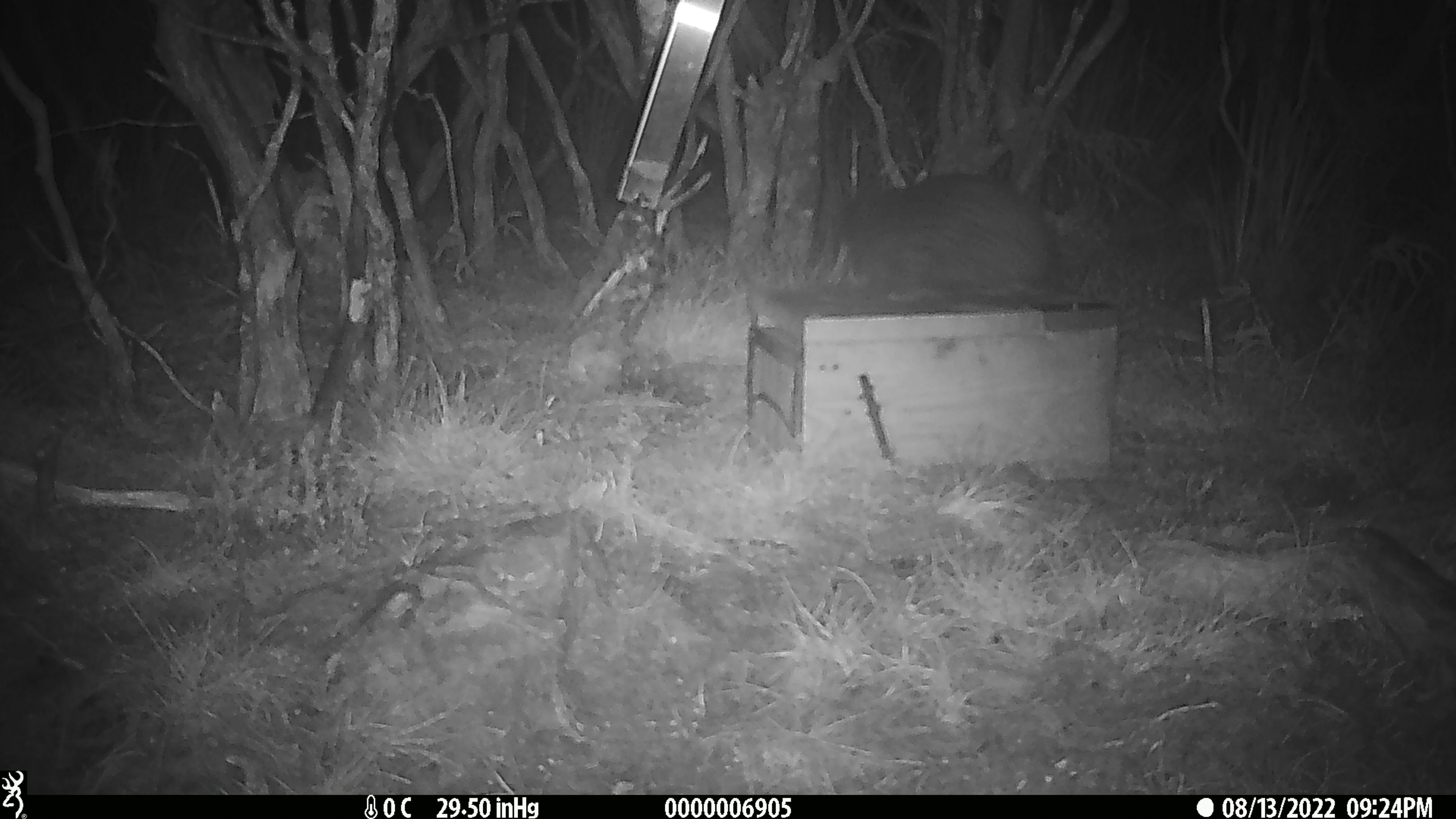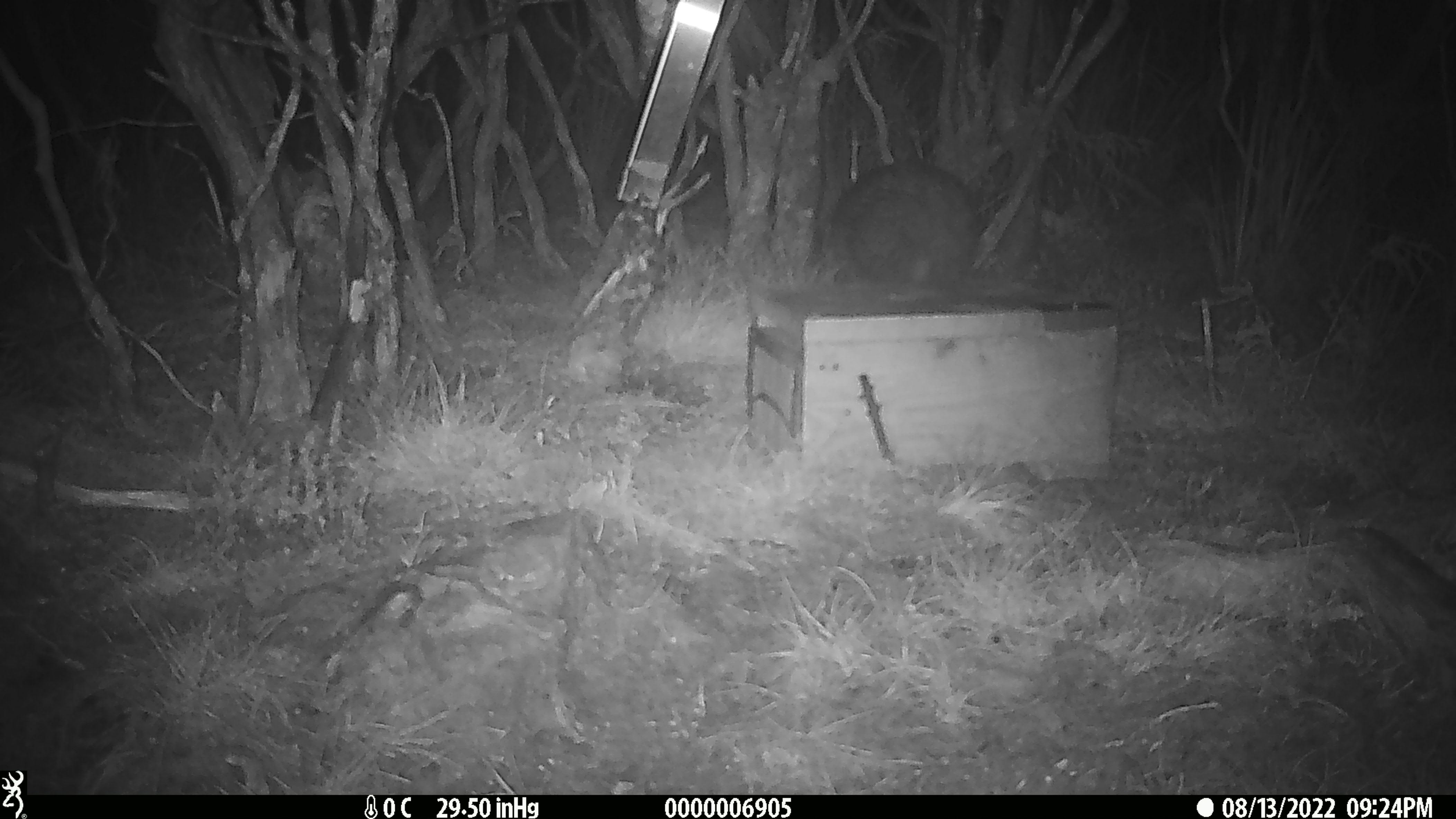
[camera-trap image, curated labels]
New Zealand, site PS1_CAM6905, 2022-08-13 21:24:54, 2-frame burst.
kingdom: Animalia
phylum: Chordata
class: Aves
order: Apterygiformes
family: Apterygidae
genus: Apteryx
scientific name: Apteryx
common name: kiwi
Kiwi (Apteryx).